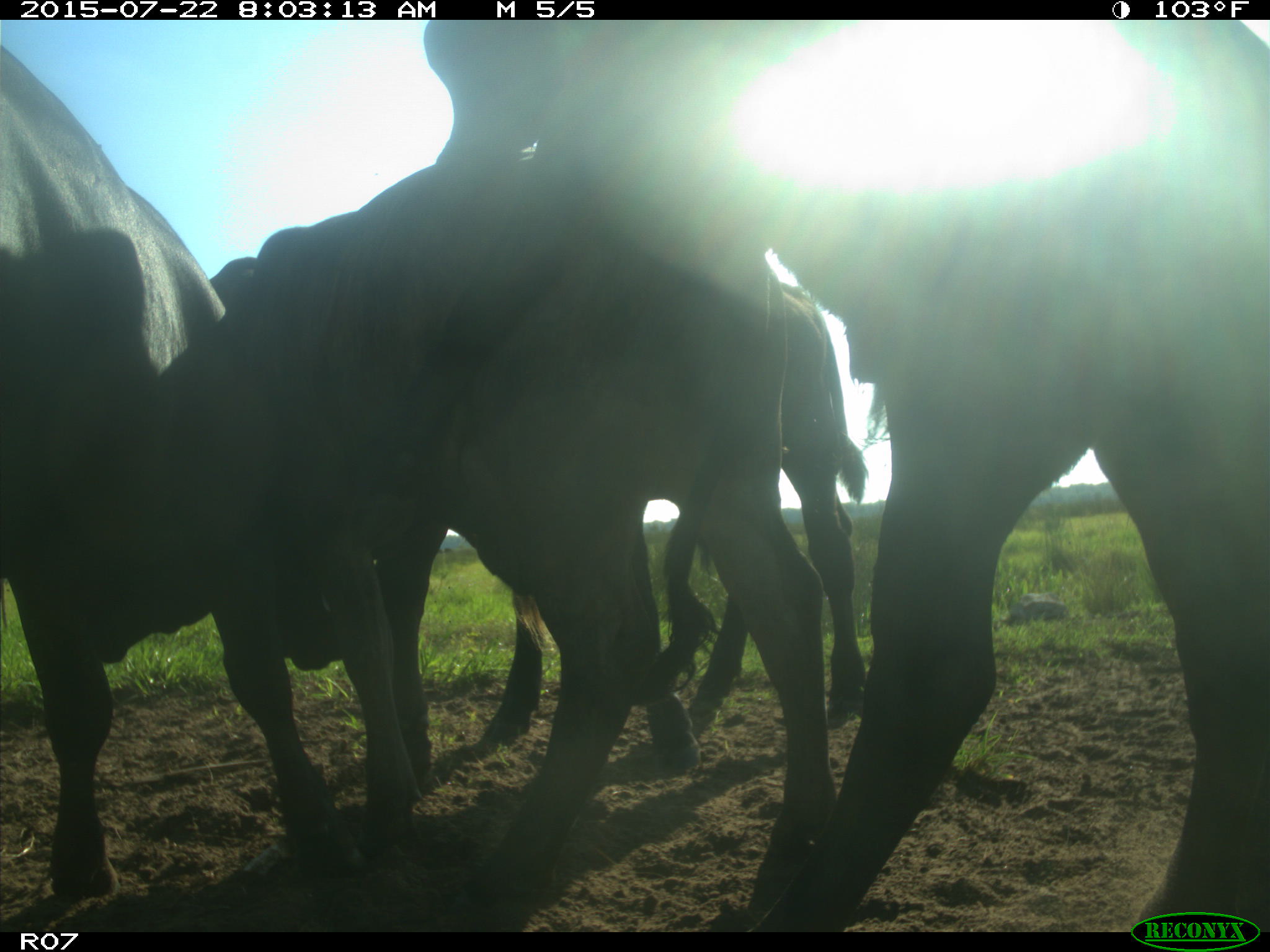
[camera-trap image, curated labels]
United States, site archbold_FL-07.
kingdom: Animalia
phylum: Chordata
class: Mammalia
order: Artiodactyla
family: Cervidae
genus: Odocoileus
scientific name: Odocoileus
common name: deer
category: unidentified deer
Unidentified deer (deer) (Odocoileus).